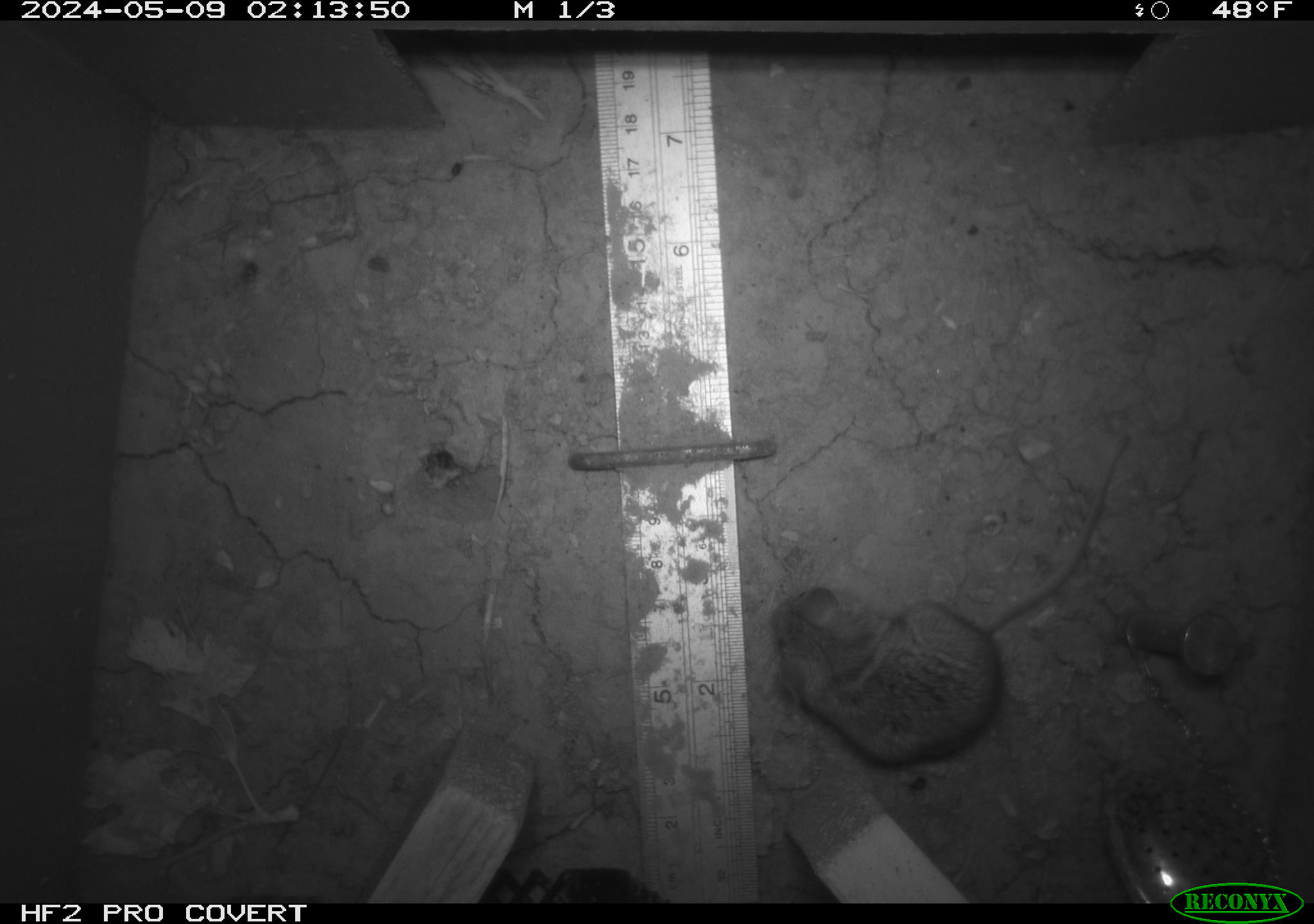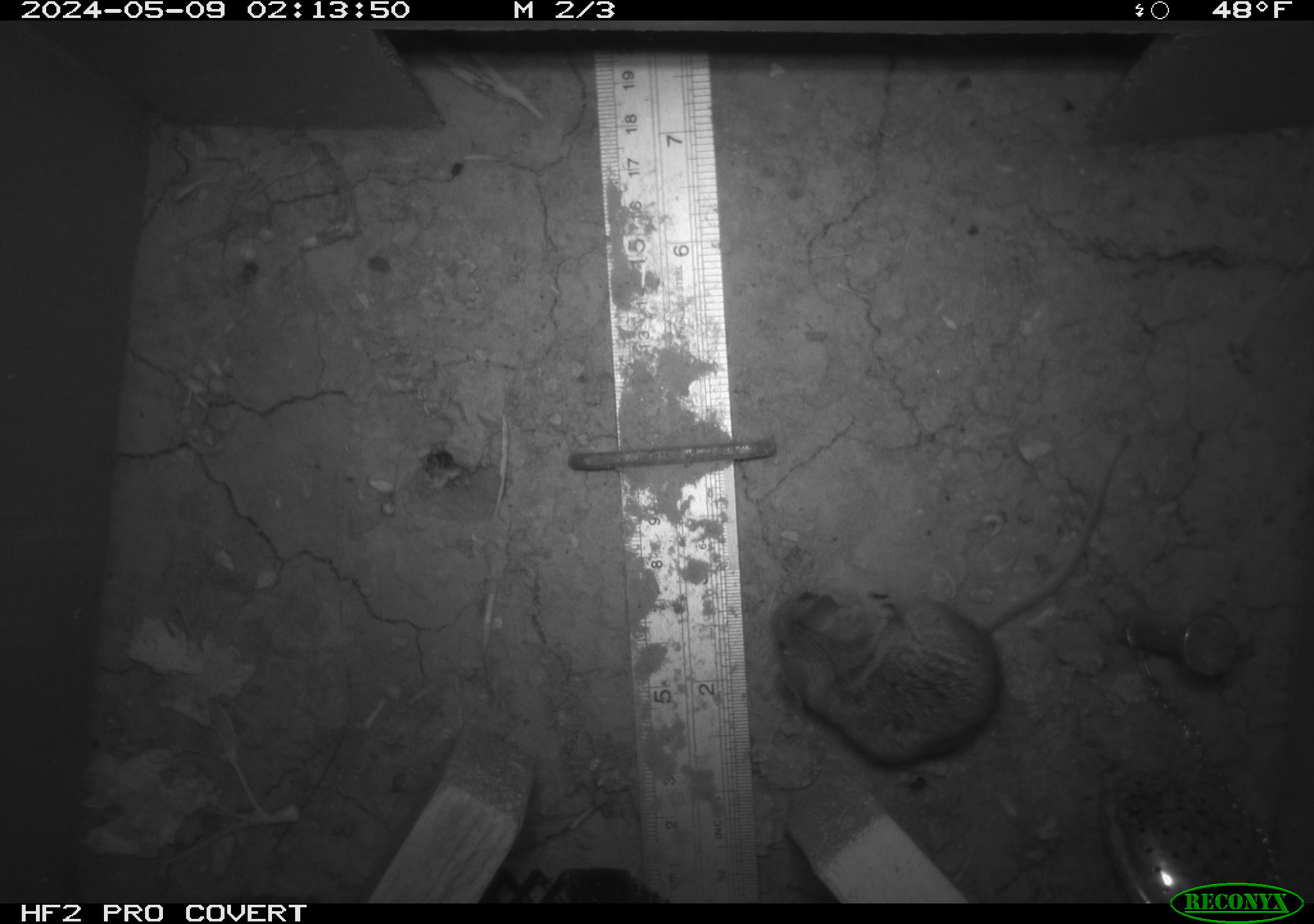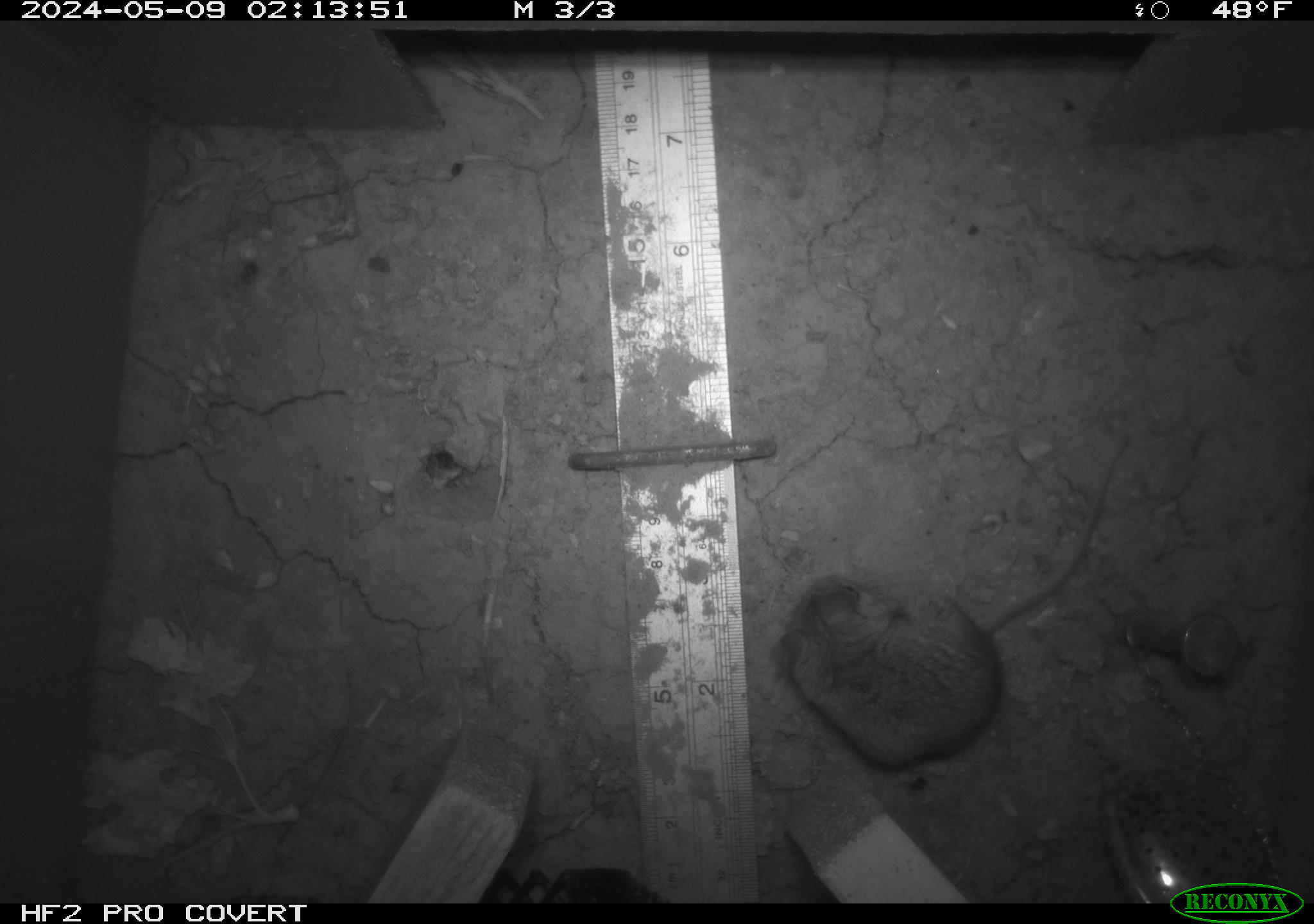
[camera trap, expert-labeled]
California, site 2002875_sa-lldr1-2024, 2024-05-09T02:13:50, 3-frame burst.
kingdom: Animalia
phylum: Chordata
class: Mammalia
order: Rodentia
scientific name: Rodentia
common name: mouse species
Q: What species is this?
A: Mouse species (Rodentia).